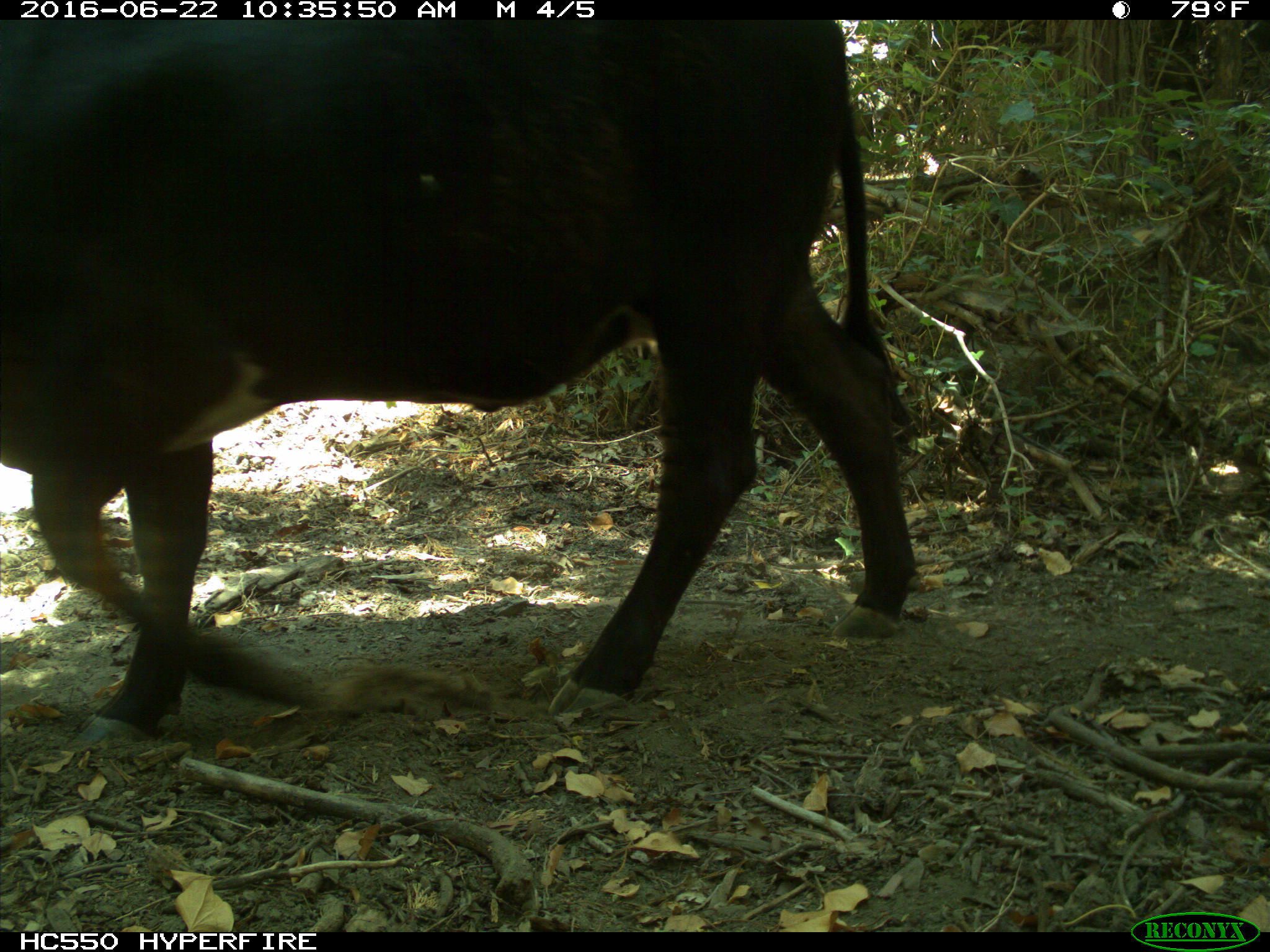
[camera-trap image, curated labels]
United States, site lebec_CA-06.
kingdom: Animalia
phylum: Chordata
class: Mammalia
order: Artiodactyla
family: Bovidae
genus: Bos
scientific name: Bos taurus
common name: domestic cow